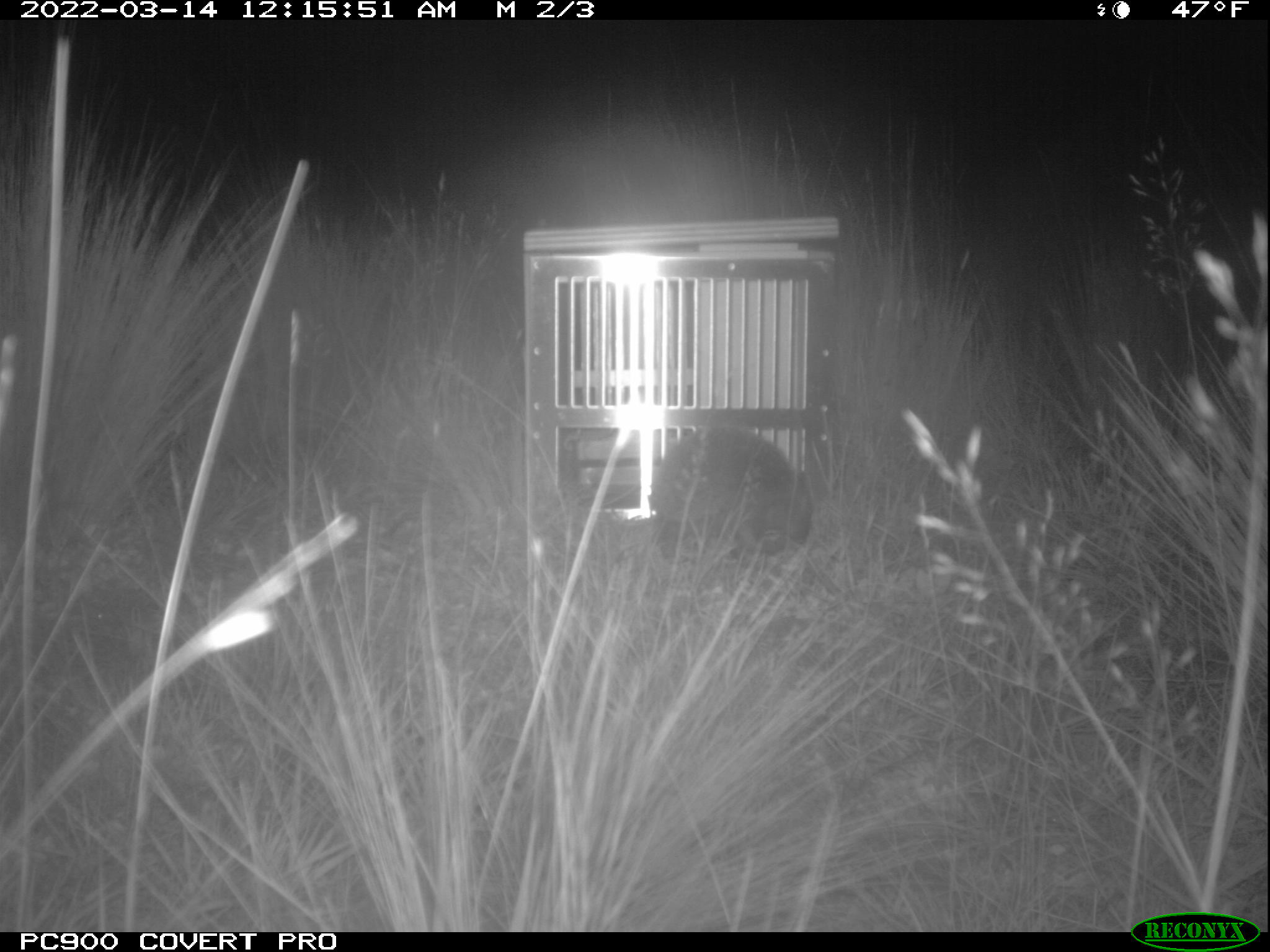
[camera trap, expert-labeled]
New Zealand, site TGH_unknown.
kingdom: Animalia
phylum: Chordata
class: Mammalia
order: Eulipotyphla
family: Erinaceidae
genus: Erinaceus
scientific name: Erinaceus europaeus europaeus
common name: european hedgehog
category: hedgehog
Hedgehog (european hedgehog) (Erinaceus europaeus europaeus).